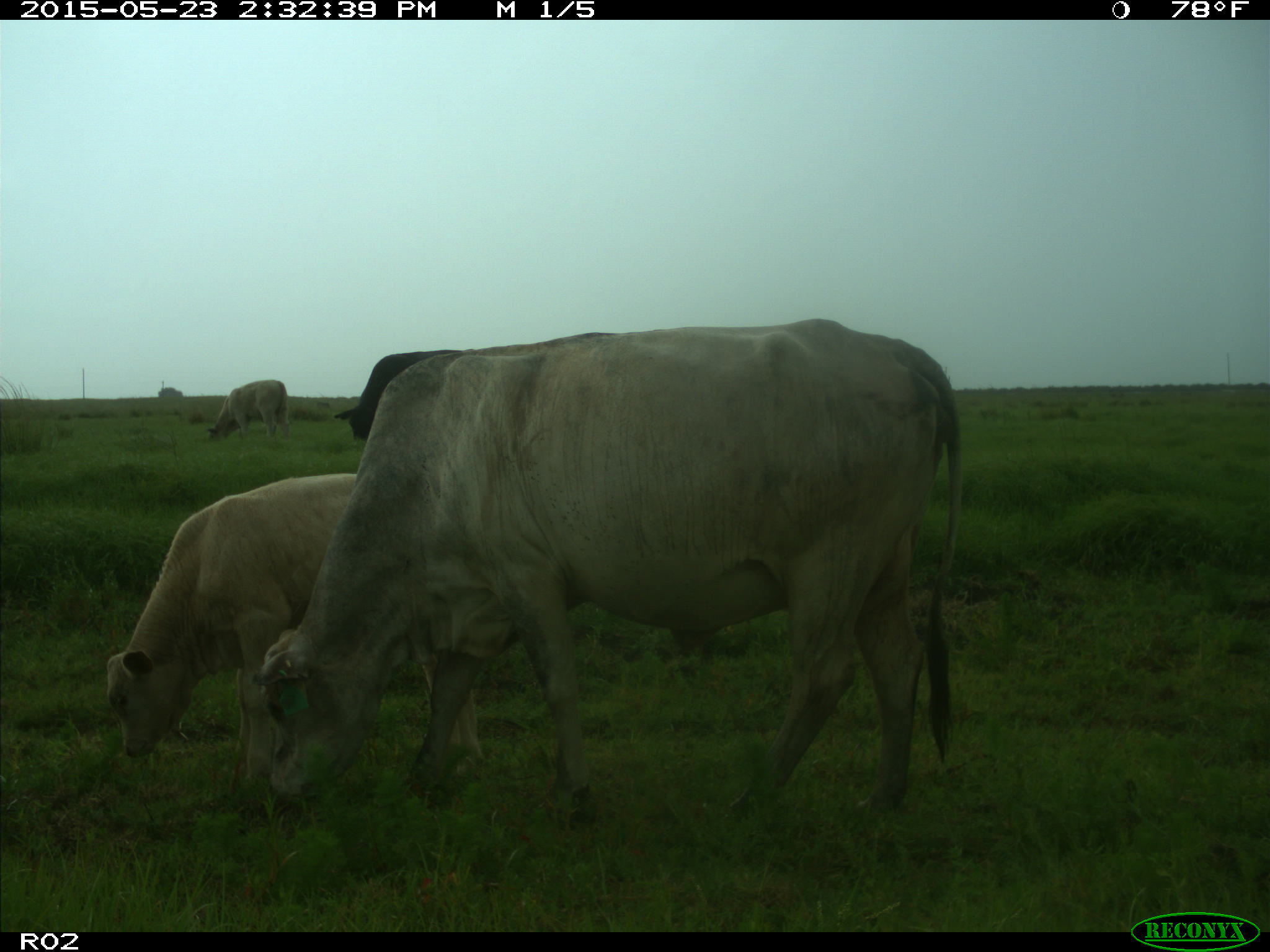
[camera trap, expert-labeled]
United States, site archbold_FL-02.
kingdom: Animalia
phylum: Chordata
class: Mammalia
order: Artiodactyla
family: Bovidae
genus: Bos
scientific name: Bos taurus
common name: domestic cow